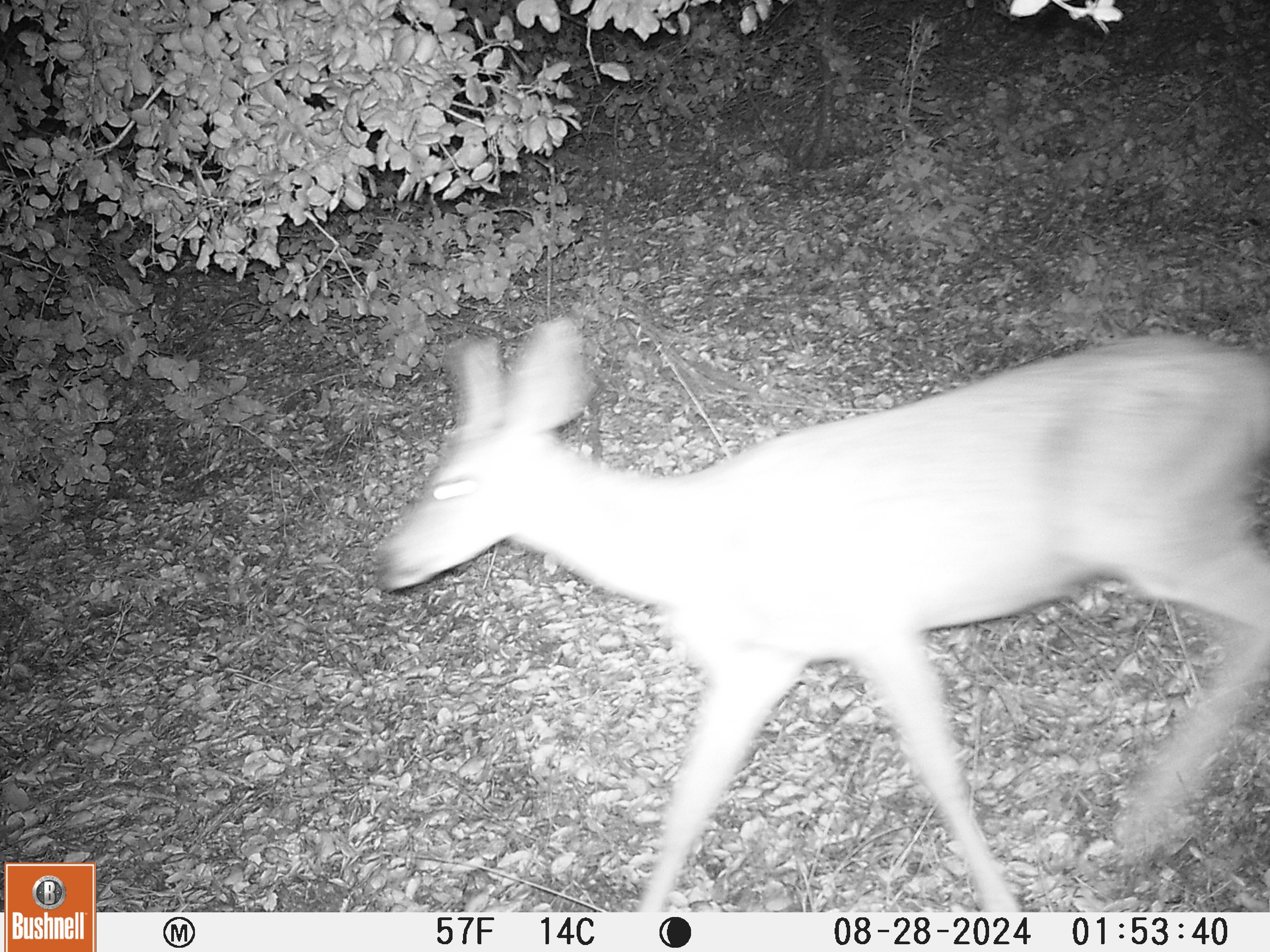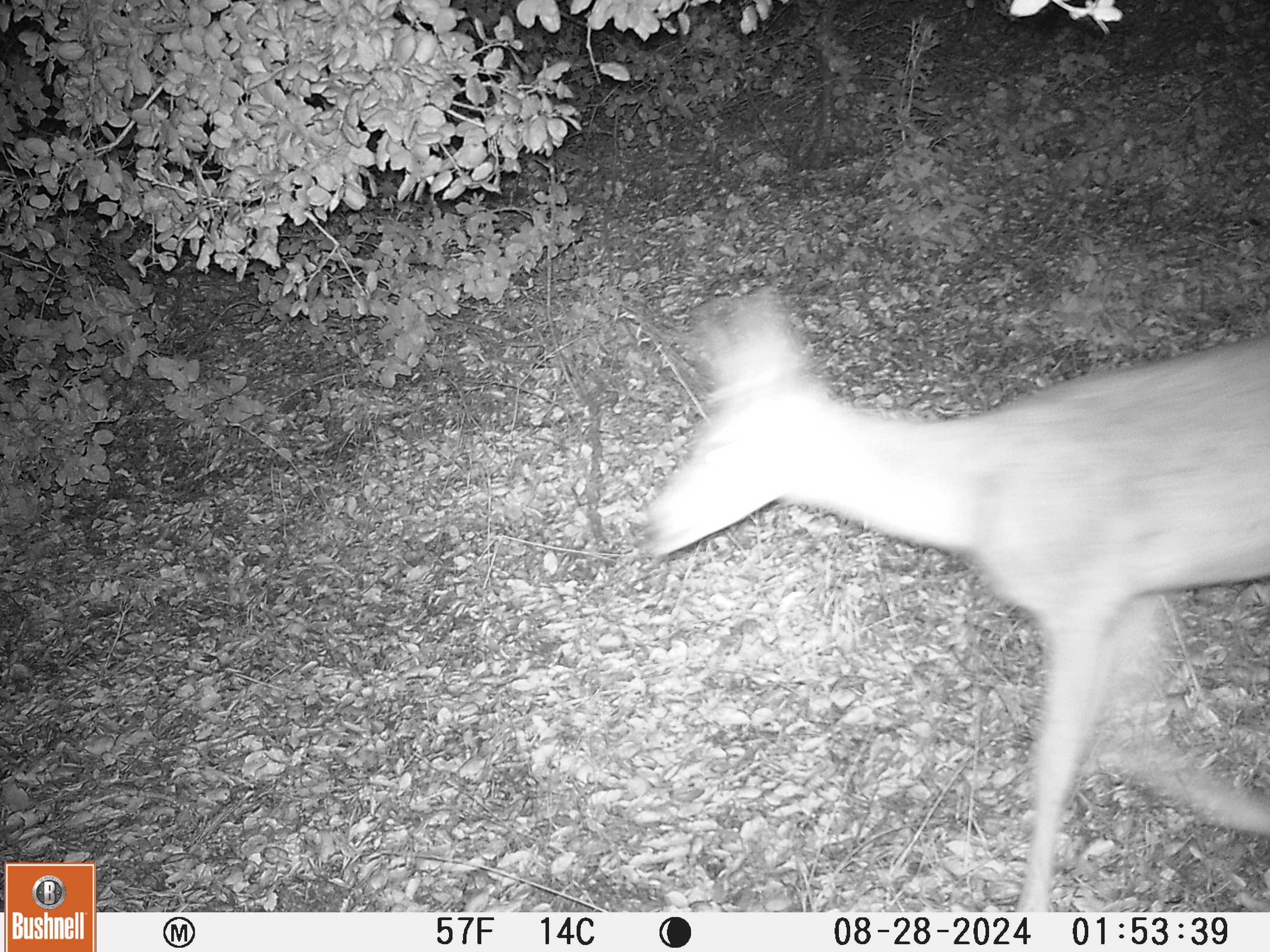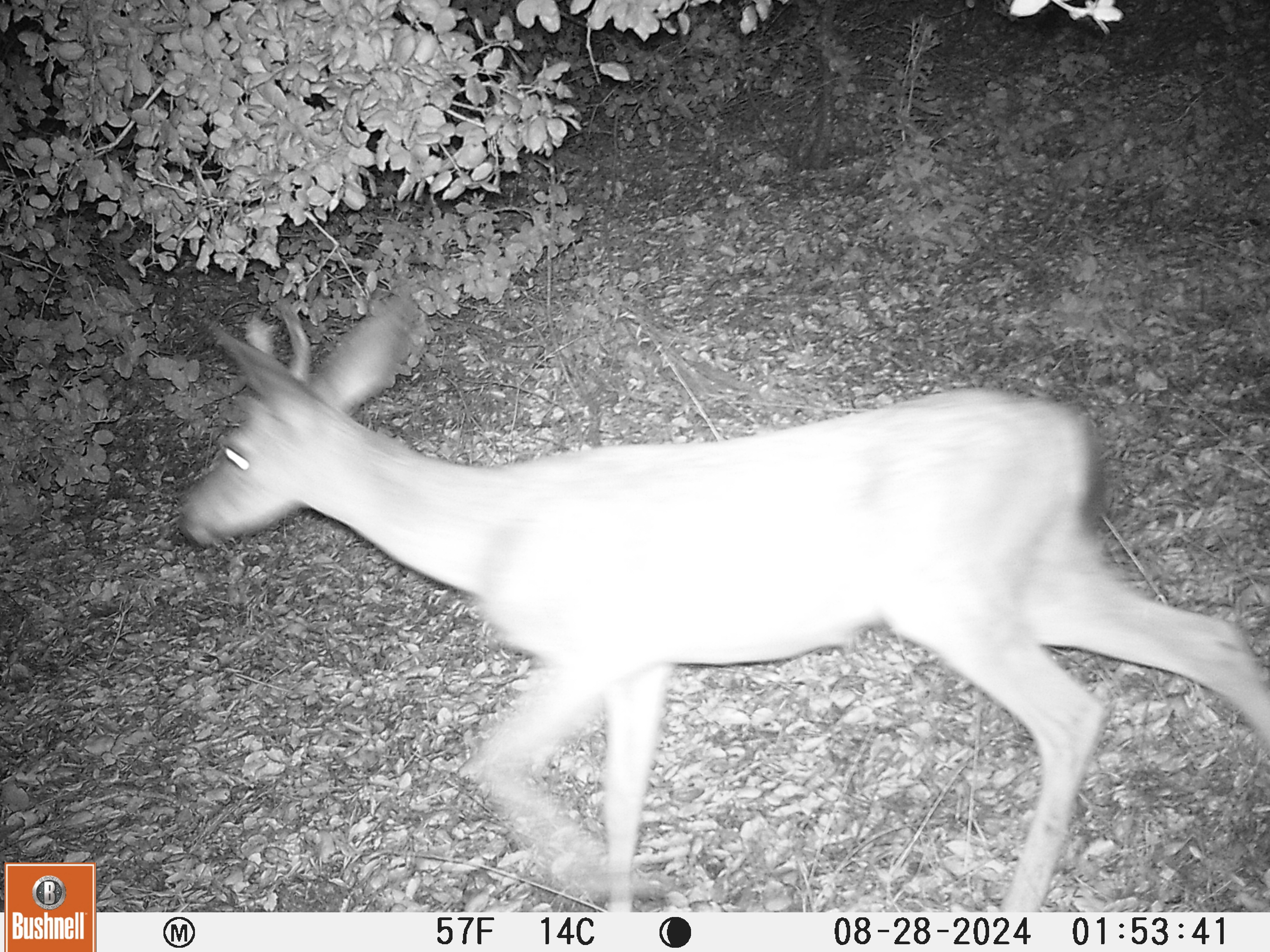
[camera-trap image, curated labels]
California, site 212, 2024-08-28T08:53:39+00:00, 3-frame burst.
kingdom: Animalia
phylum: Chordata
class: Mammalia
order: Artiodactyla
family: Cervidae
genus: Odocoileus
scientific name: Odocoileus hemionus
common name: mule deer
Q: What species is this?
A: Mule deer (Odocoileus hemionus).